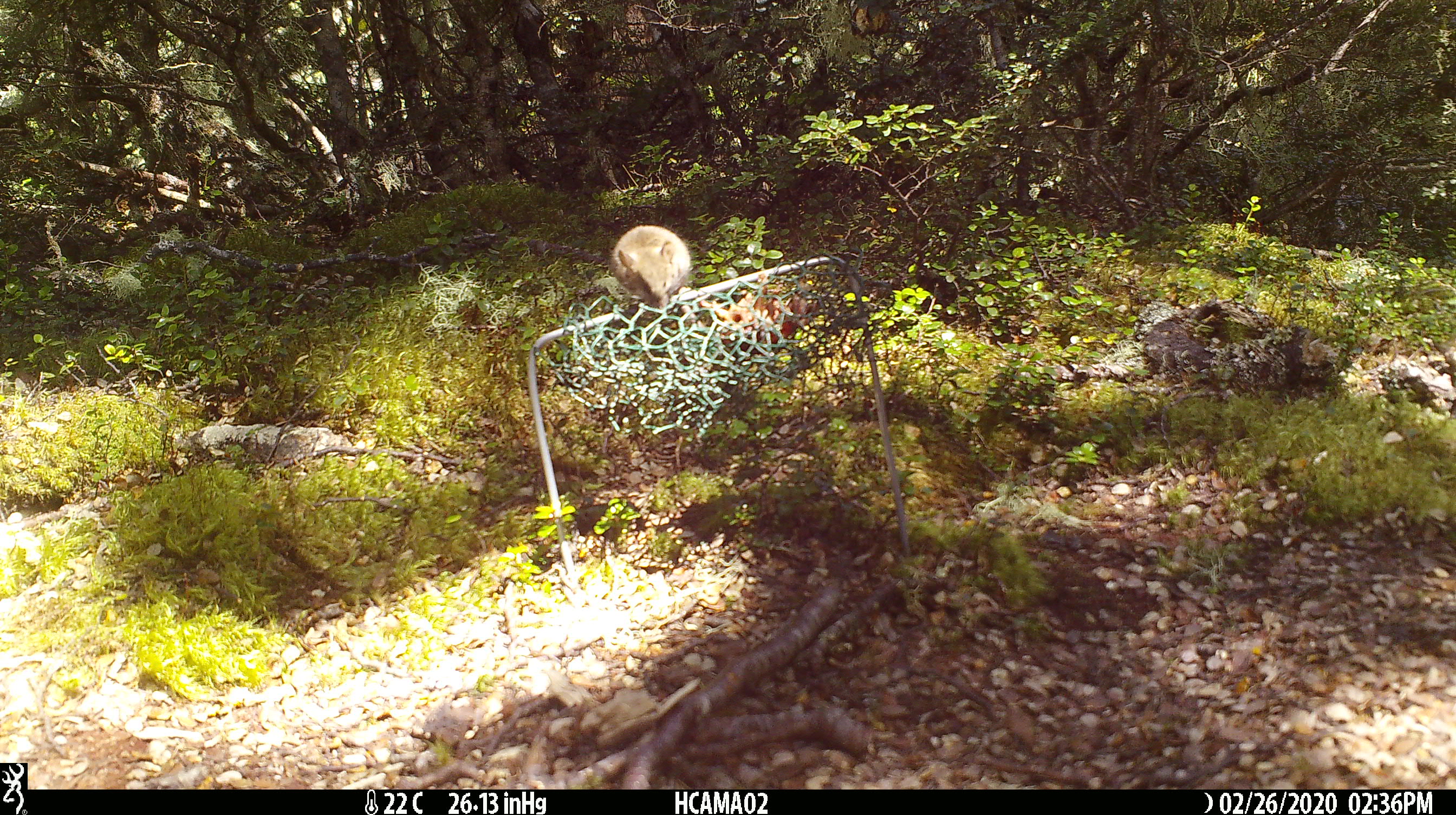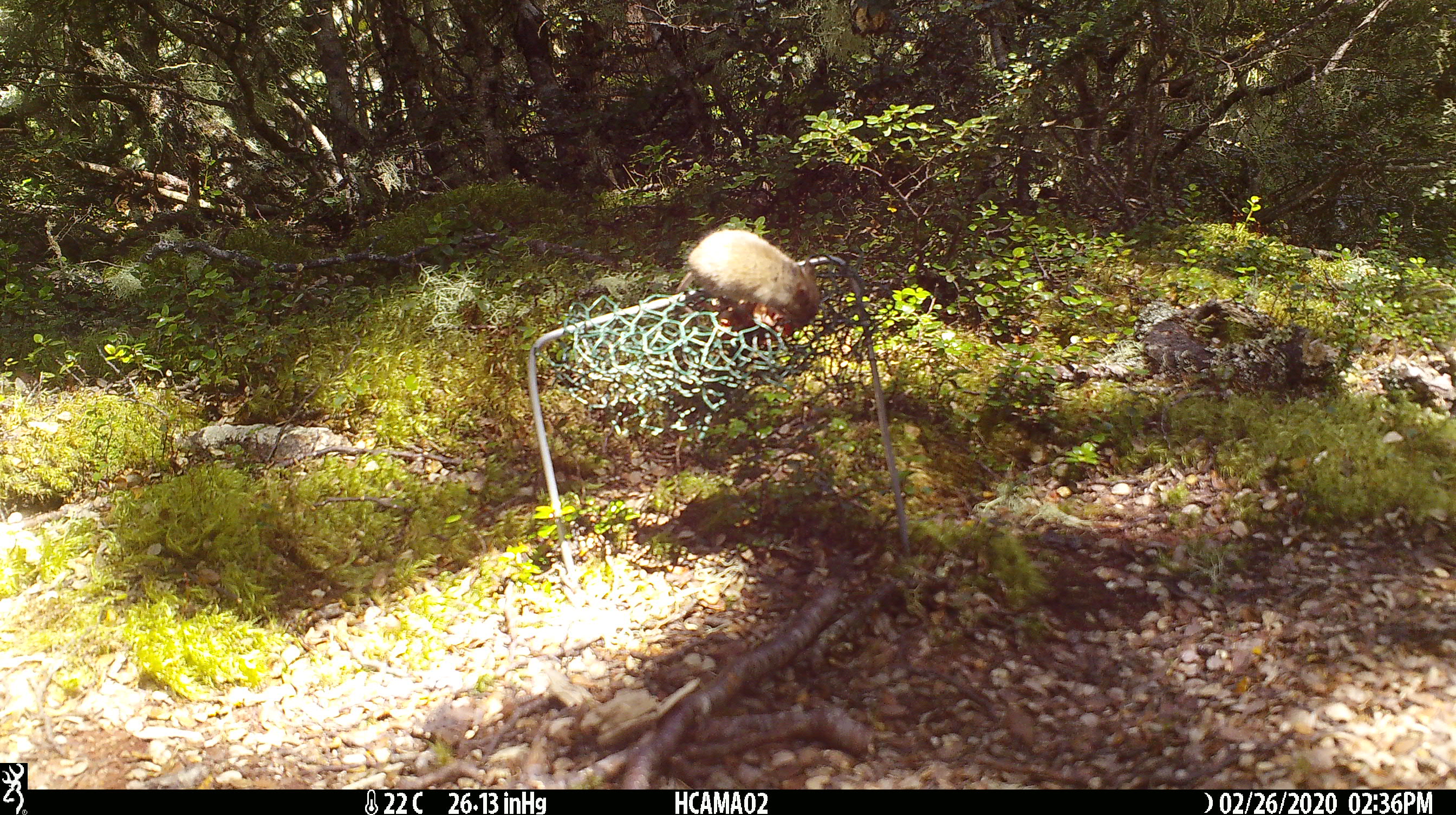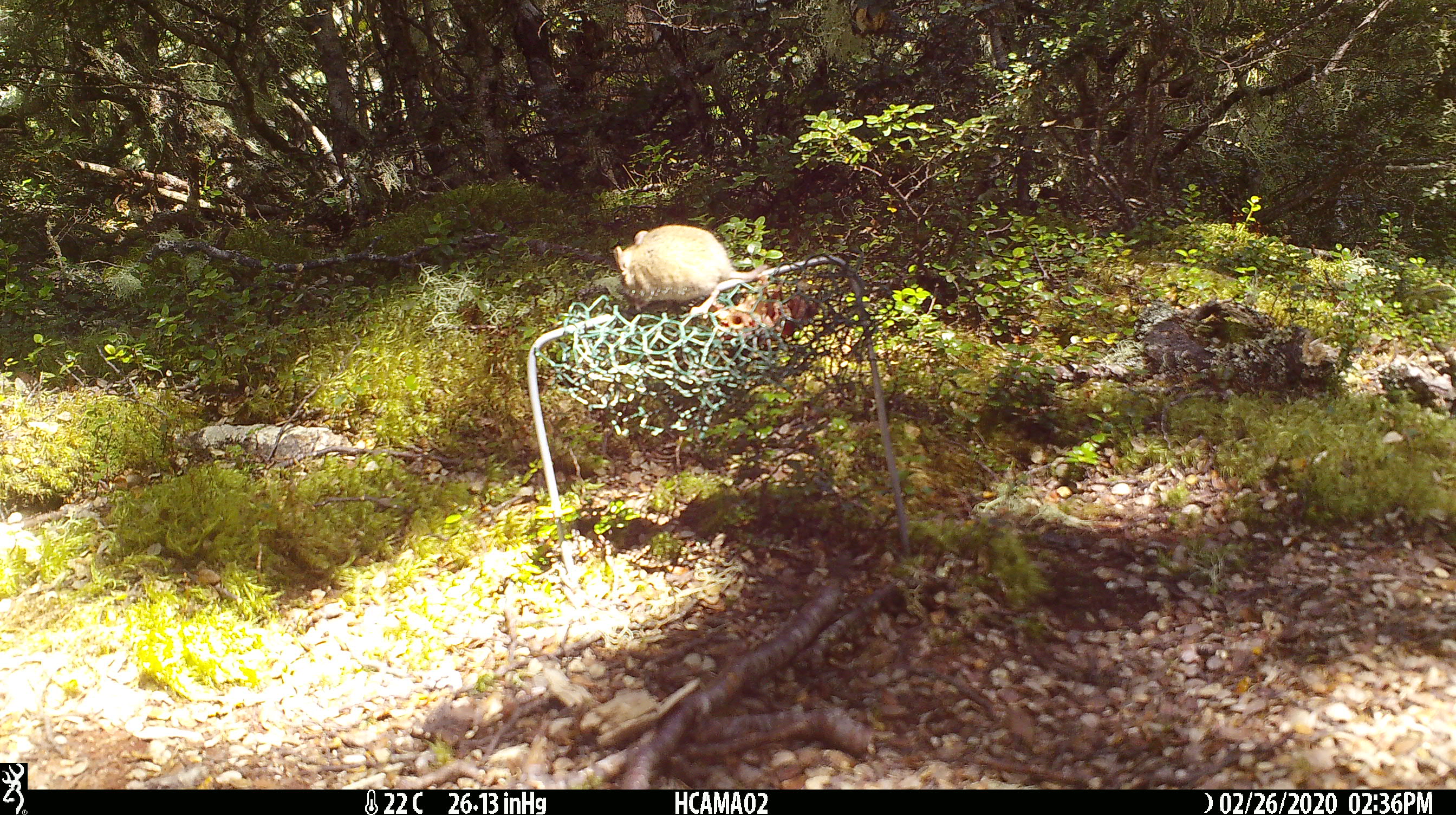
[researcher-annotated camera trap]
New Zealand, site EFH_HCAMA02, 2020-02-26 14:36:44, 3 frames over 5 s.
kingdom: Animalia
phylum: Chordata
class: Mammalia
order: Rodentia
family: Muridae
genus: Mus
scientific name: Mus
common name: mouse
Mouse (Mus).